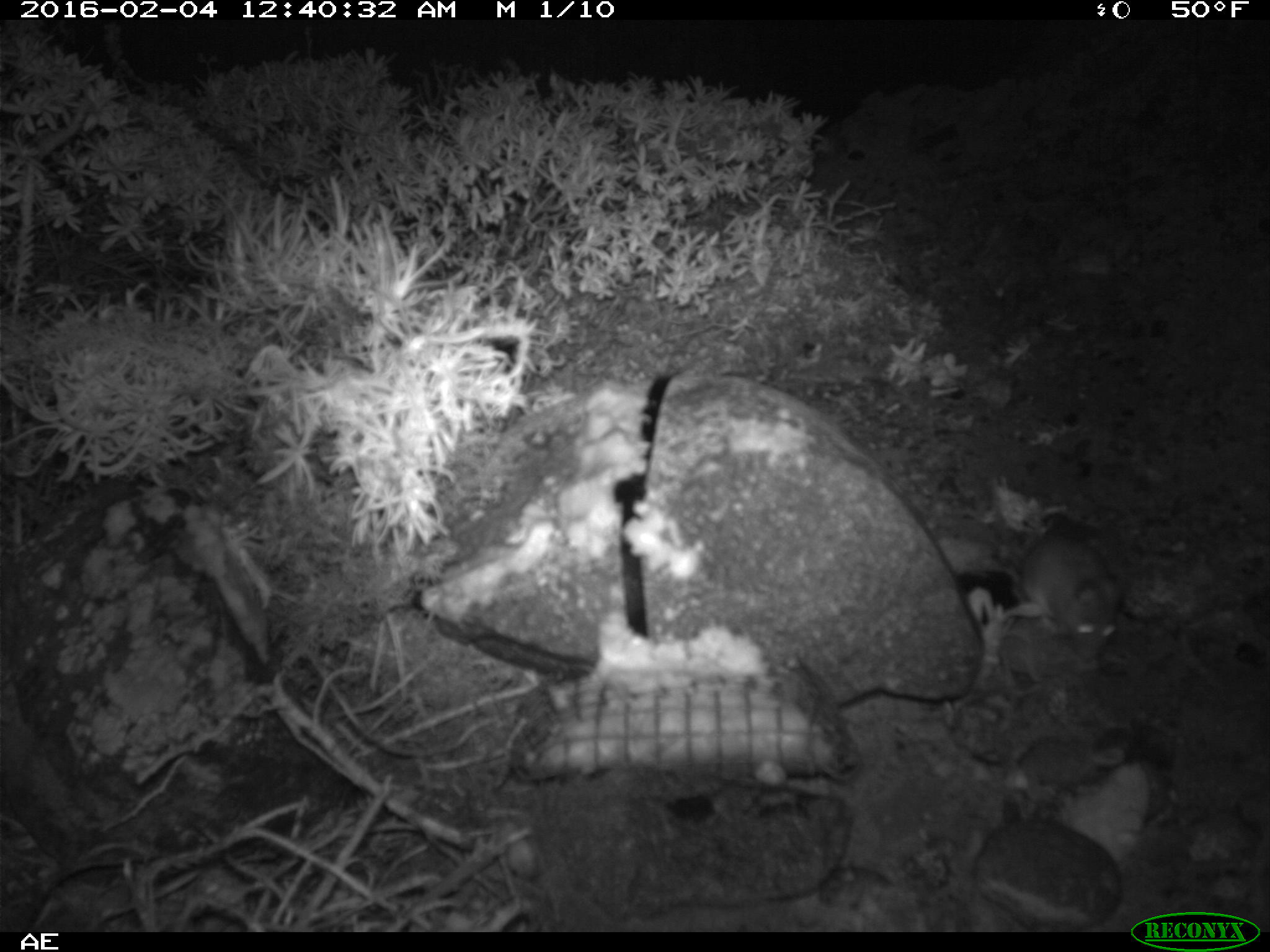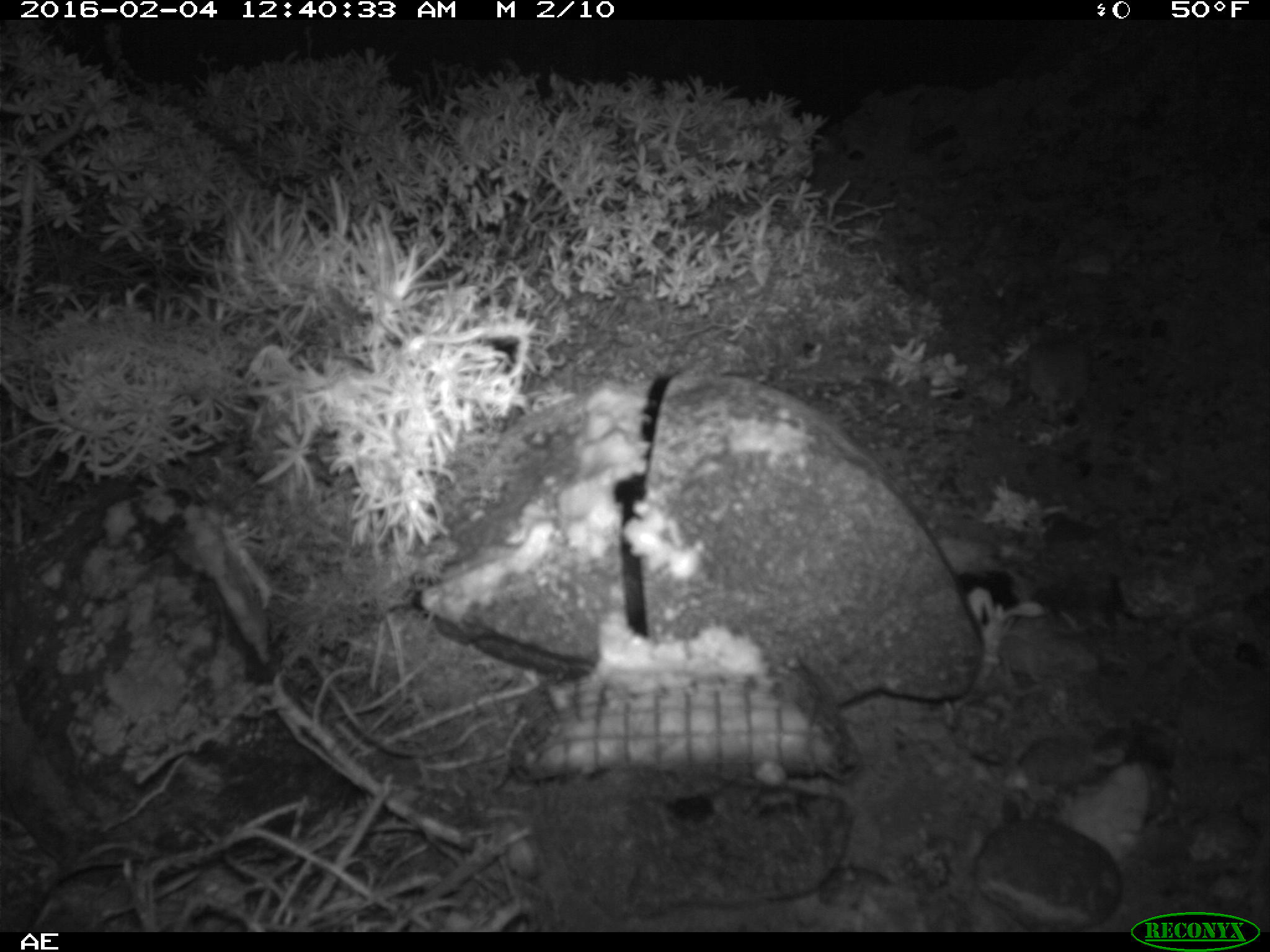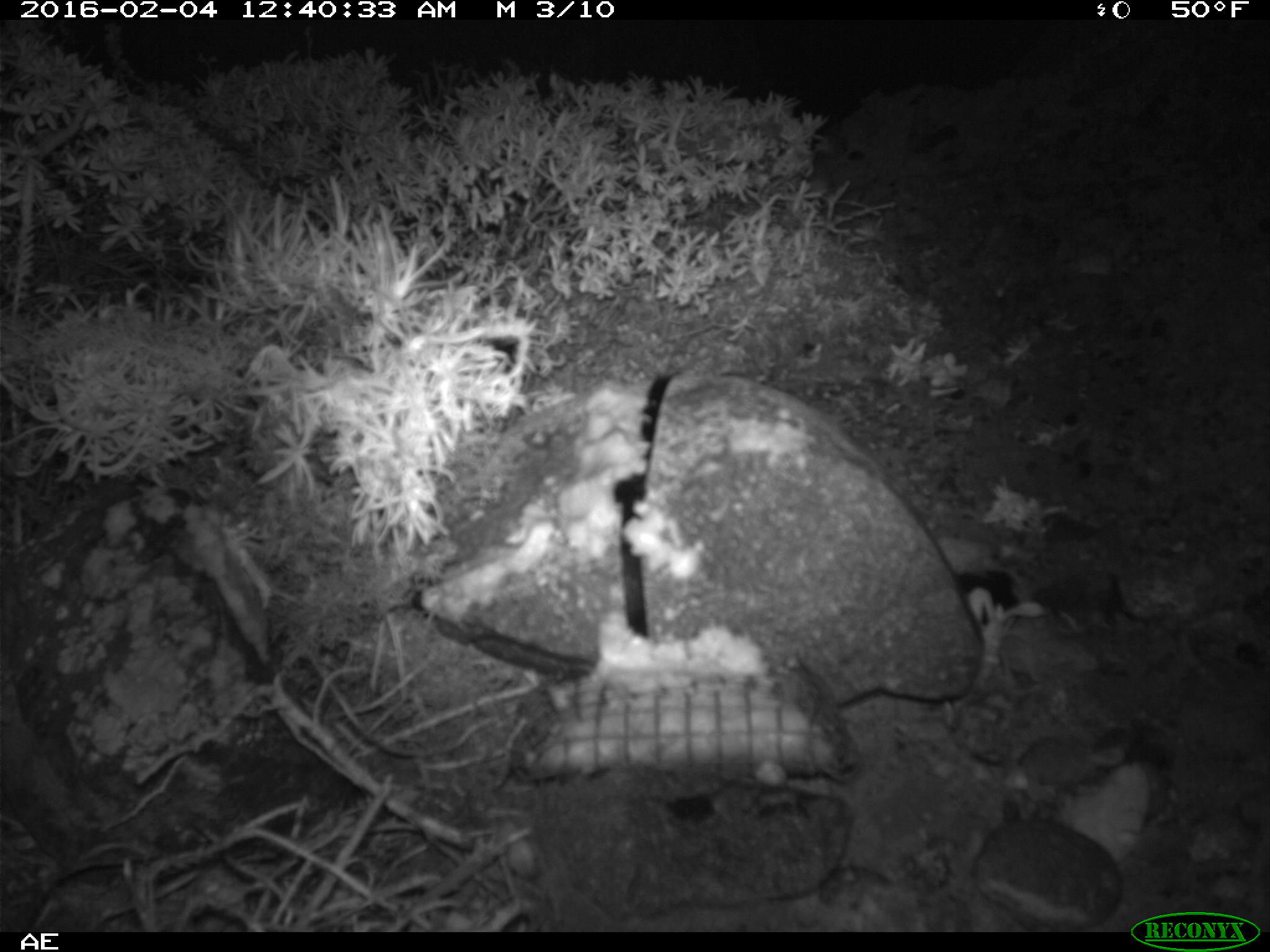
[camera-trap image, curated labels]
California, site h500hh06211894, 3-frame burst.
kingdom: Animalia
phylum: Chordata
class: Mammalia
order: Rodentia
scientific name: Rodentia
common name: rodent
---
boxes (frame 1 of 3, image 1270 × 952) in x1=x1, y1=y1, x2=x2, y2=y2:
rodent: x1=995, y1=516, x2=1125, y2=658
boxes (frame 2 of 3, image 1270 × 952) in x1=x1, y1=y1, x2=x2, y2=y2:
rodent: x1=1030, y1=337, x2=1093, y2=416